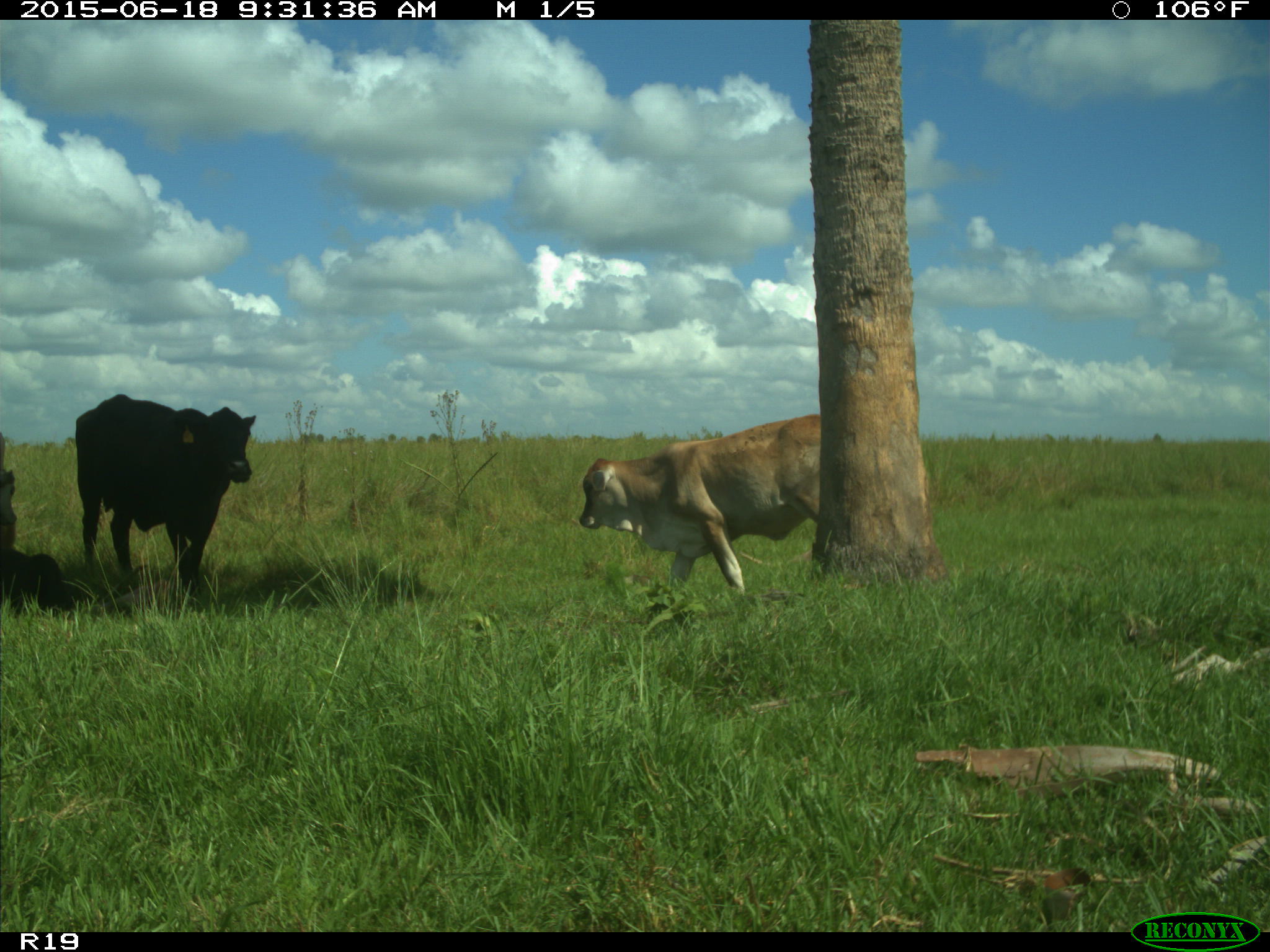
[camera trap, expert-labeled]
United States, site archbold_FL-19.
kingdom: Animalia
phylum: Chordata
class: Mammalia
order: Artiodactyla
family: Bovidae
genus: Bos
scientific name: Bos taurus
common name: domestic cow